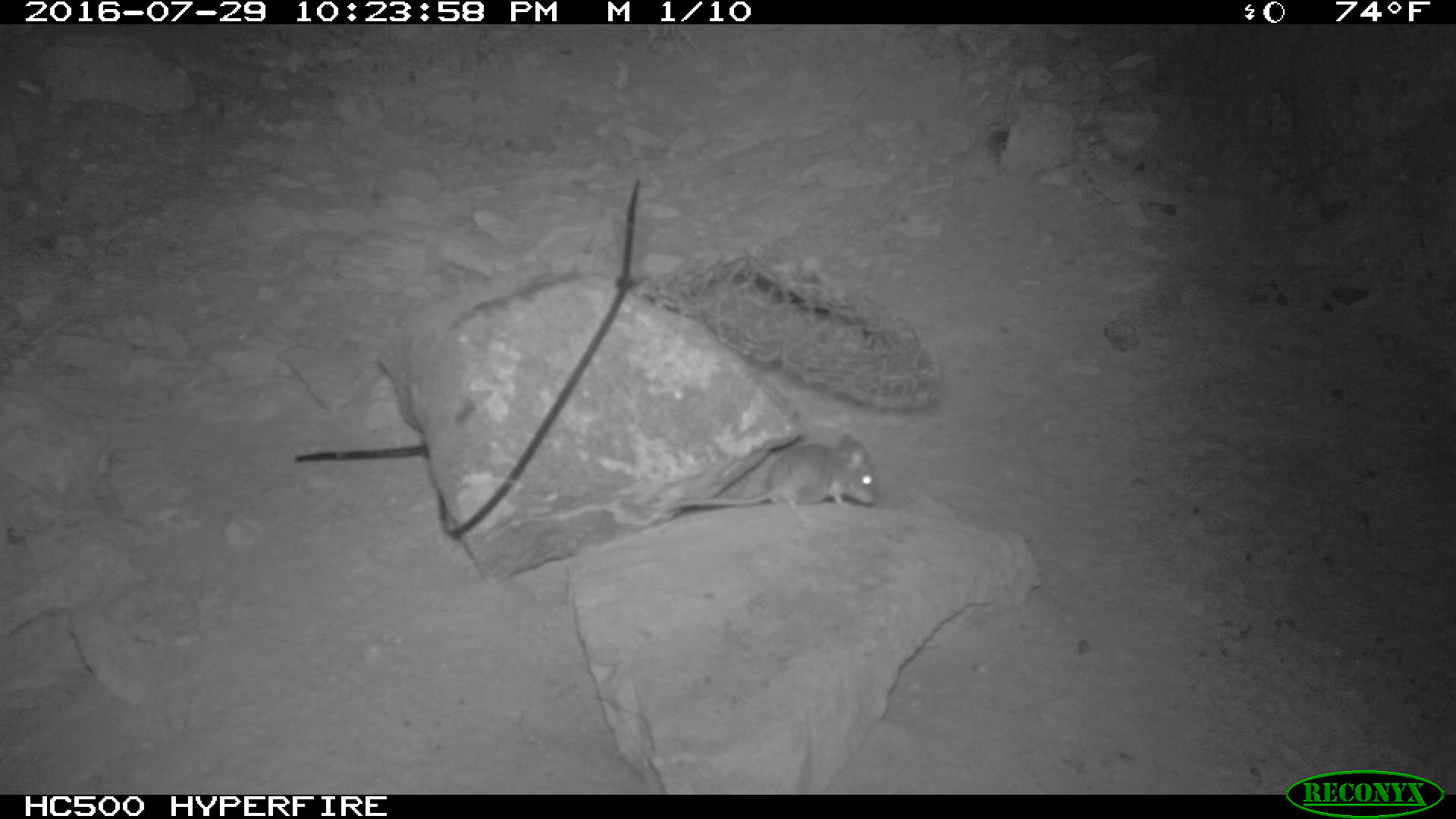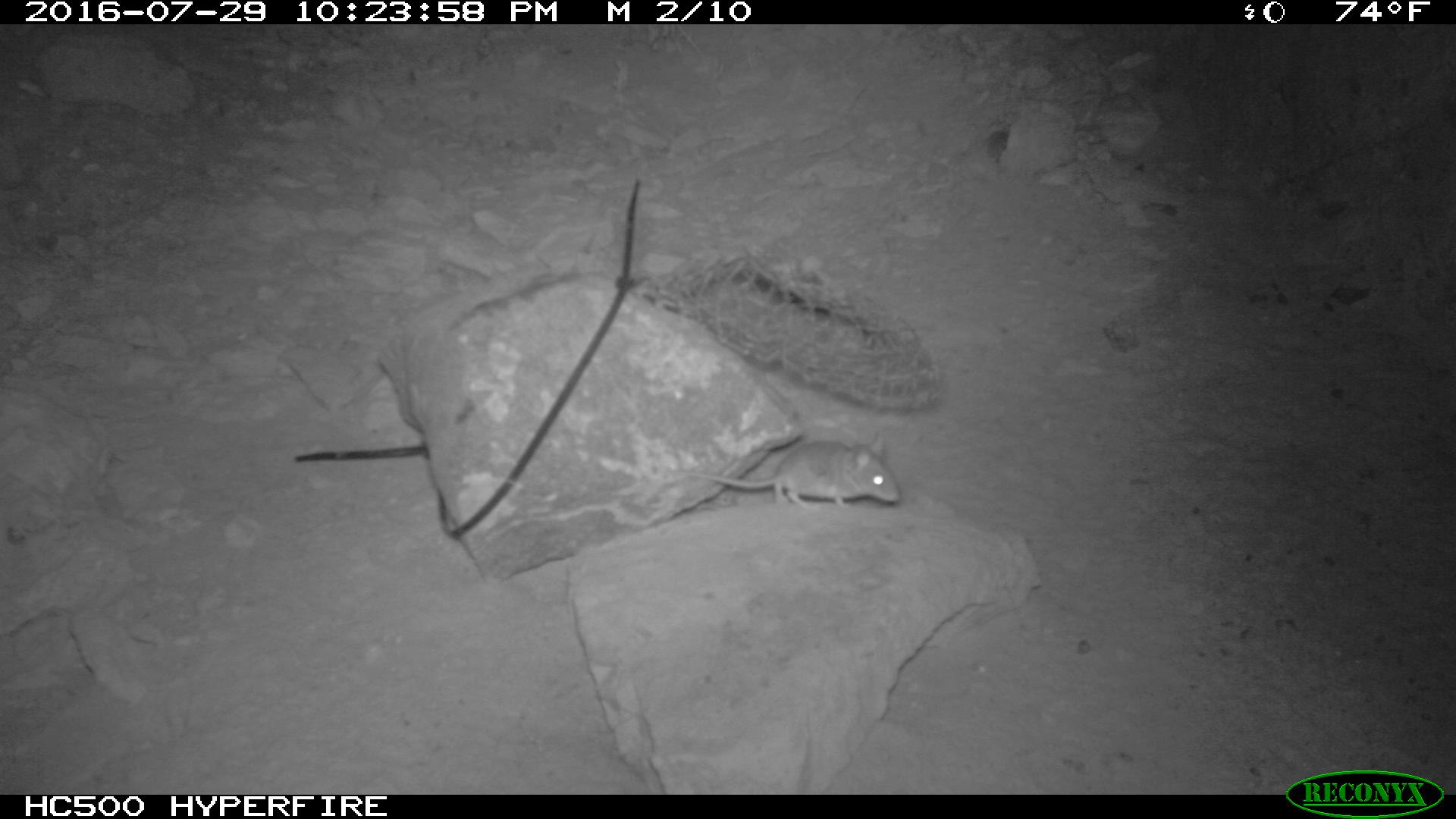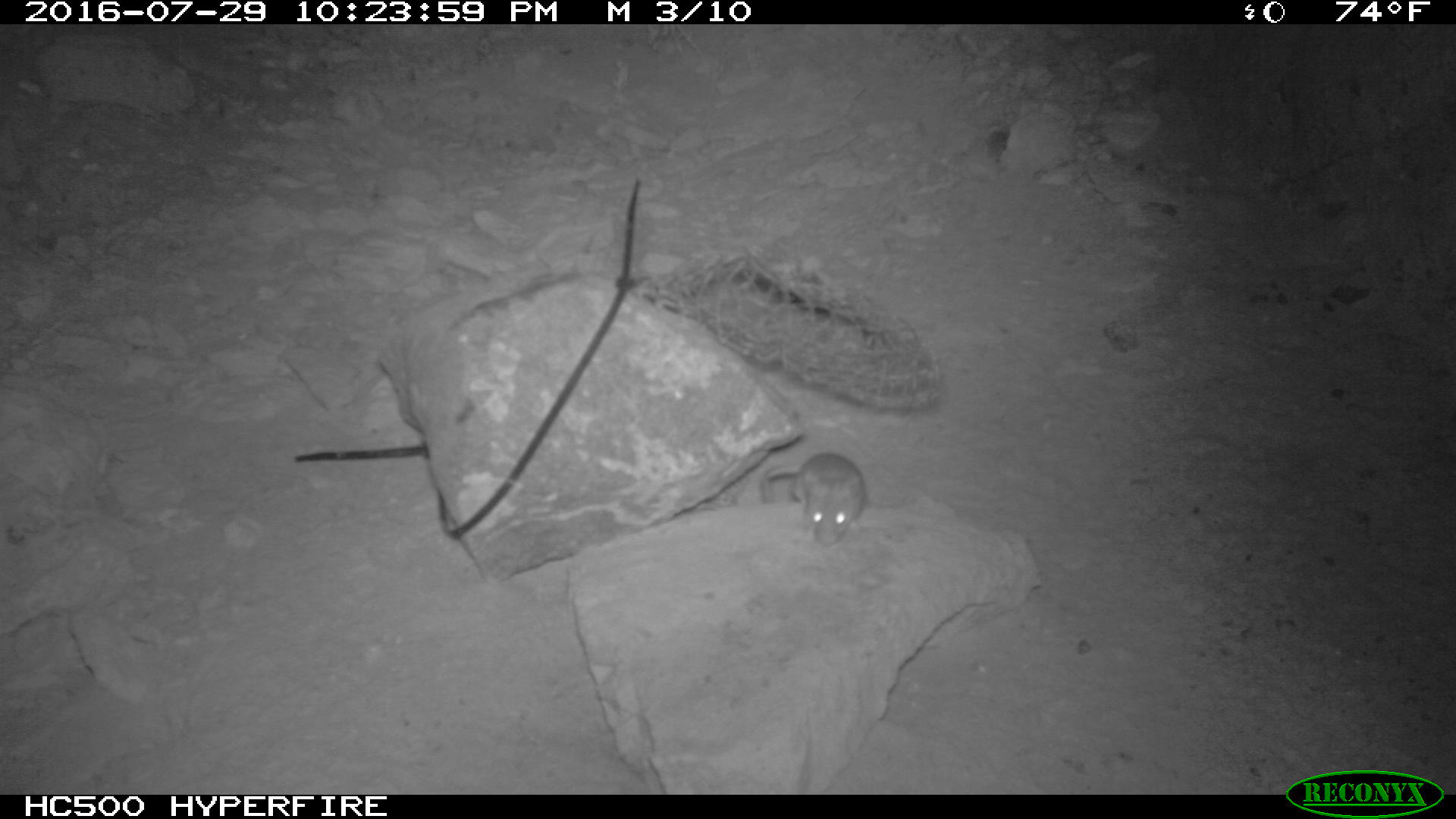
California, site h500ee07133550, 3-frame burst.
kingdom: Animalia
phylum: Chordata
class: Mammalia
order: Rodentia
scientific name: Rodentia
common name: rodent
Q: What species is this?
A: Rodent (Rodentia).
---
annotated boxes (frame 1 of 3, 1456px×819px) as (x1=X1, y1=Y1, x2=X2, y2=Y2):
rodent: (x1=664, y1=431, x2=874, y2=526)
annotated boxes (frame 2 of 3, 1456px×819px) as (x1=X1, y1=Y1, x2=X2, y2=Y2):
rodent: (x1=687, y1=431, x2=898, y2=507)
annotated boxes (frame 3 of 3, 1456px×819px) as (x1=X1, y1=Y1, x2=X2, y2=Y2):
rodent: (x1=758, y1=452, x2=865, y2=544)